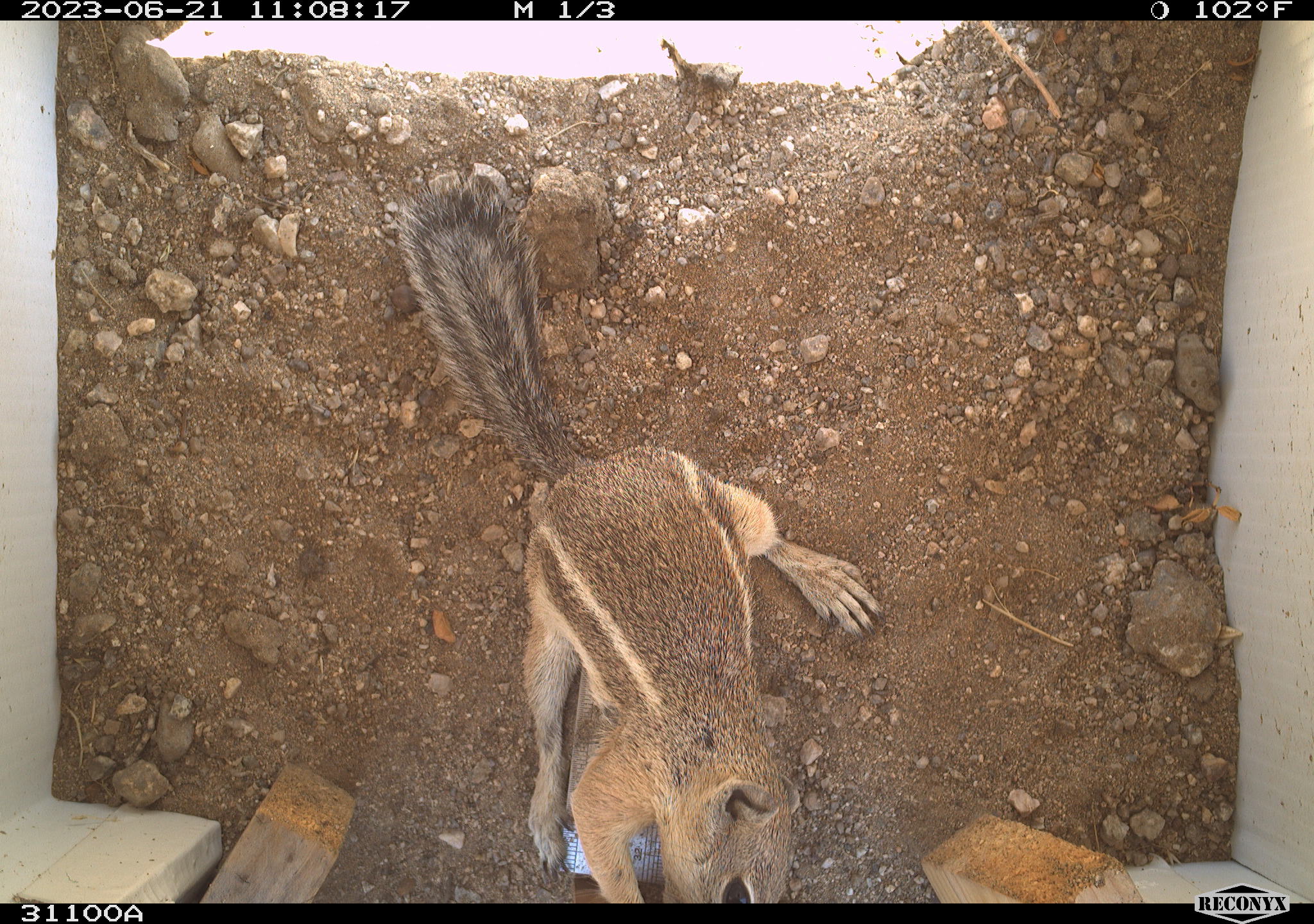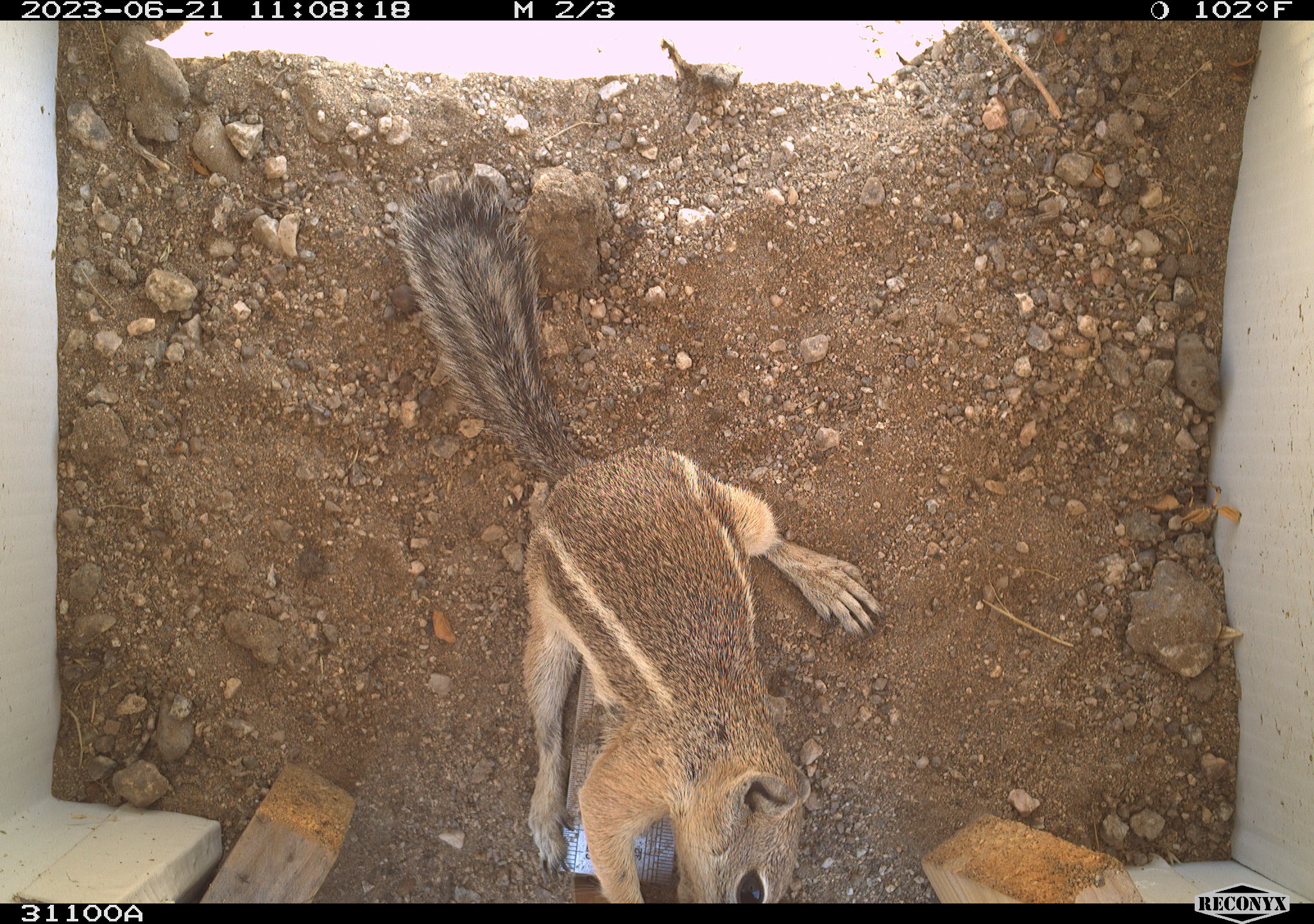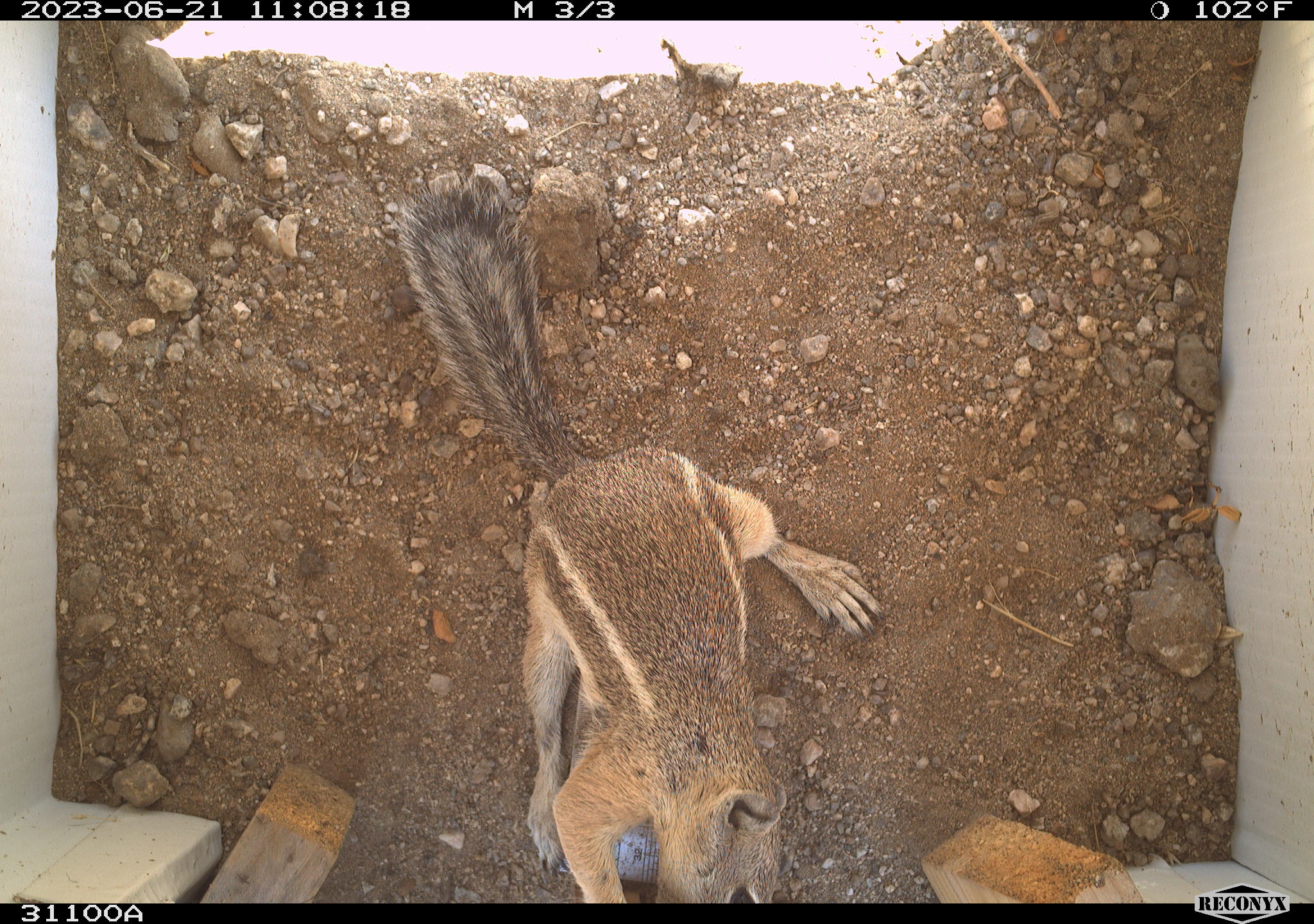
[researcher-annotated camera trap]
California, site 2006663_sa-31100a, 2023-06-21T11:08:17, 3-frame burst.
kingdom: Animalia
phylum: Chordata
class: Mammalia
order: Rodentia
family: Sciuridae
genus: Ammospermophilus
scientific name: Ammospermophilus leucurus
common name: white-tailed antelope squirrel